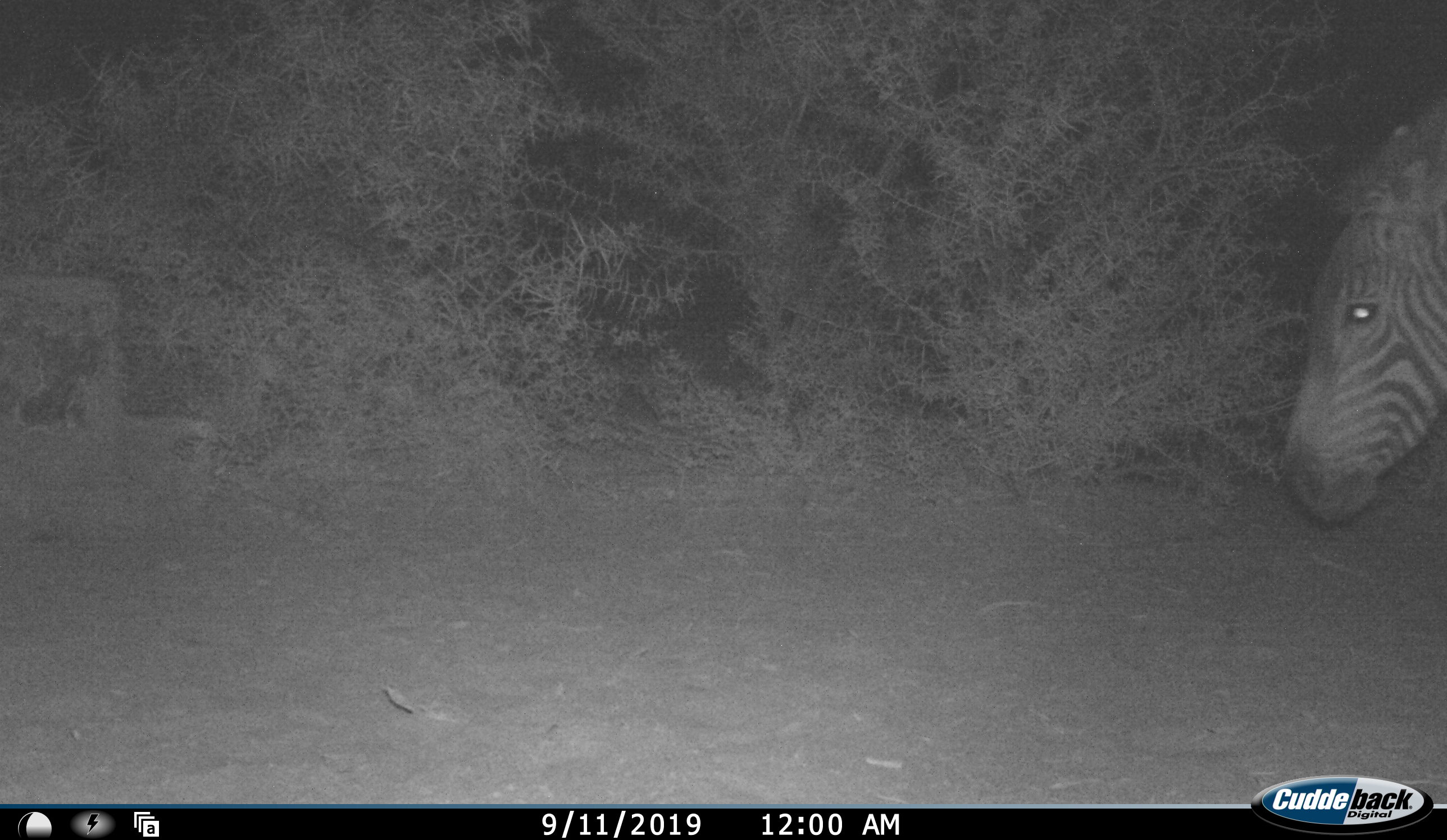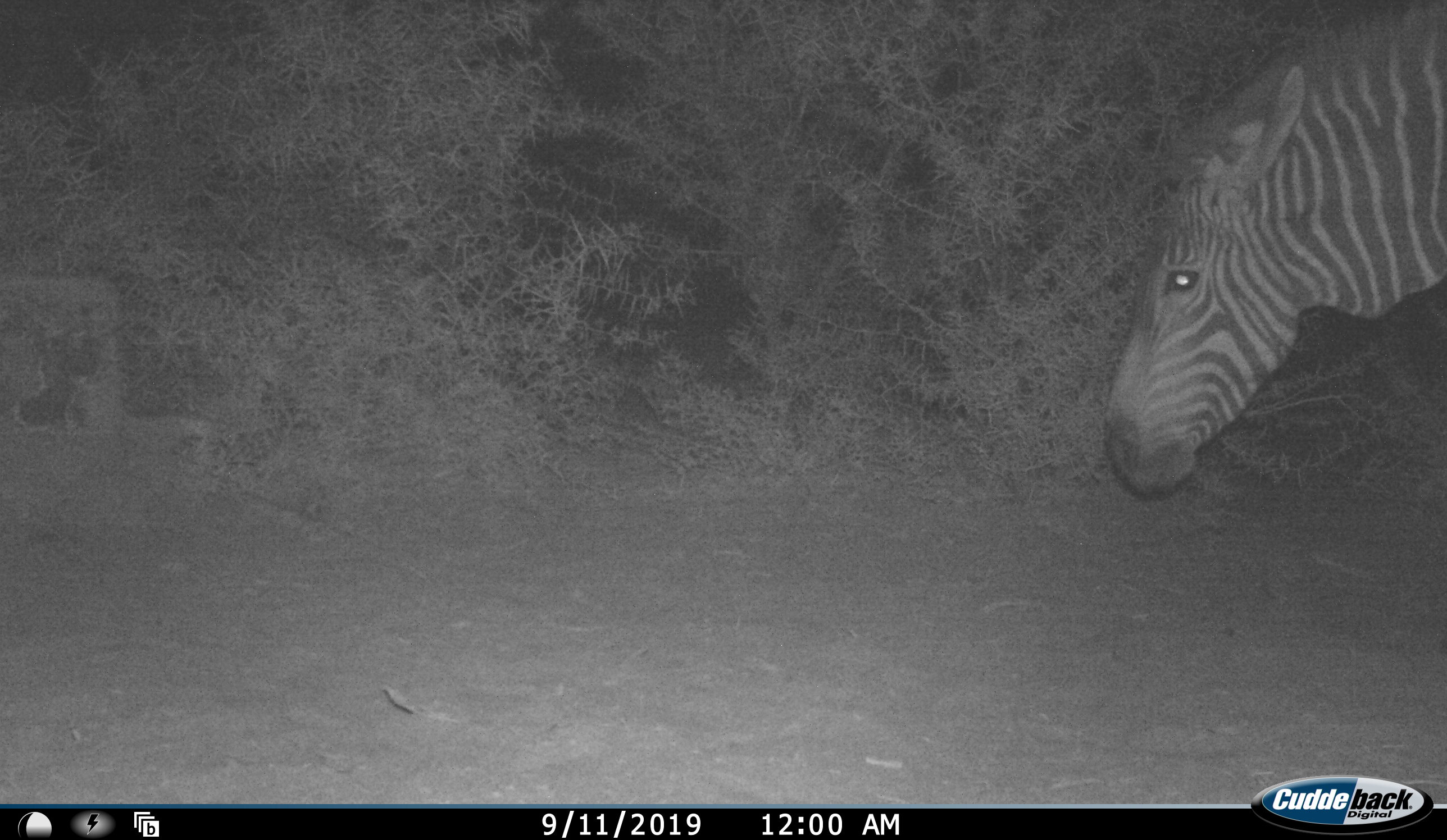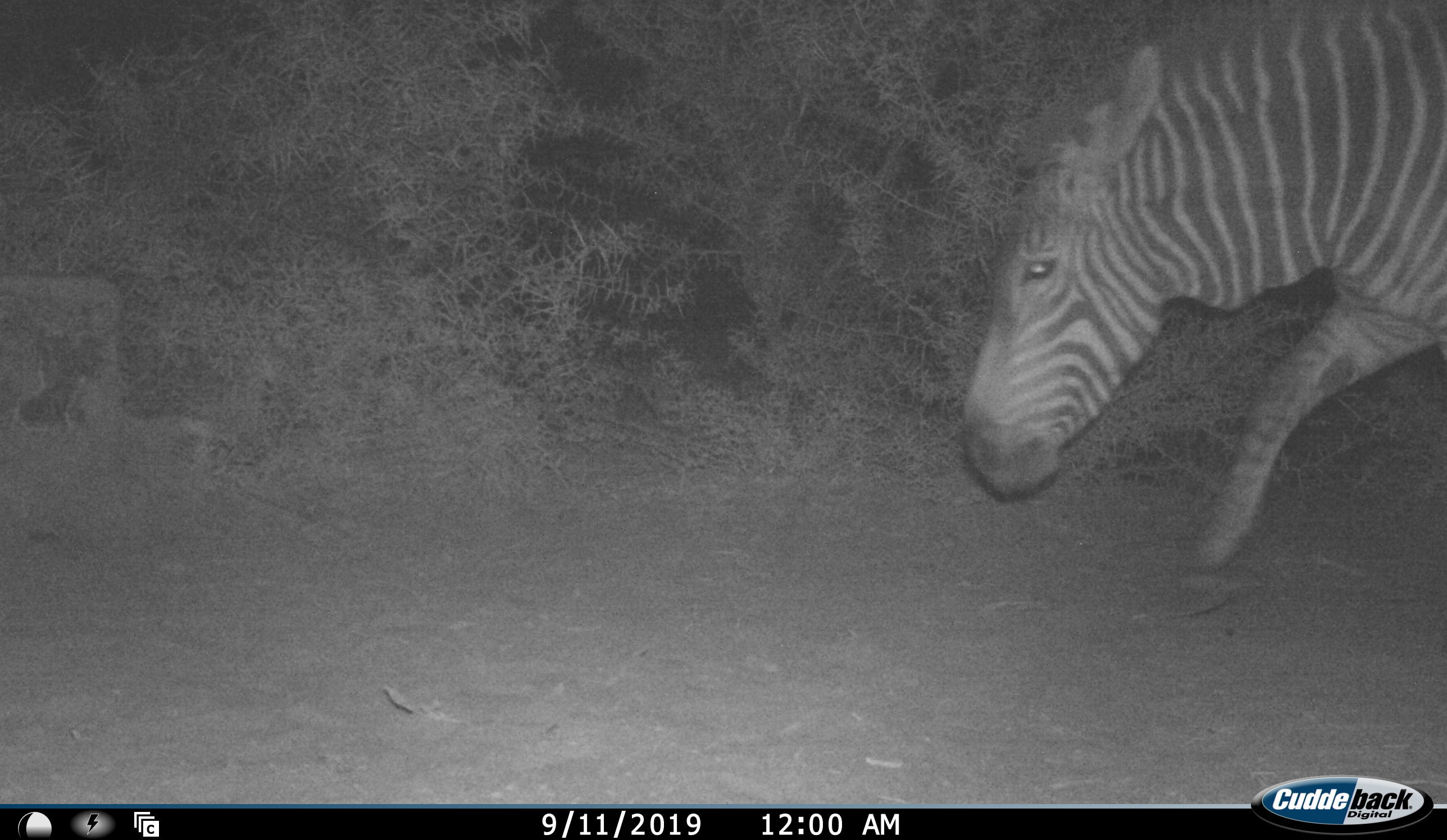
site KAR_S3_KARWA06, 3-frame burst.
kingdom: Animalia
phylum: Chordata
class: Mammalia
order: Perissodactyla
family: Equidae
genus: Equus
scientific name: Equus zebra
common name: mountain zebra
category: zebramountain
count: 1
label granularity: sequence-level